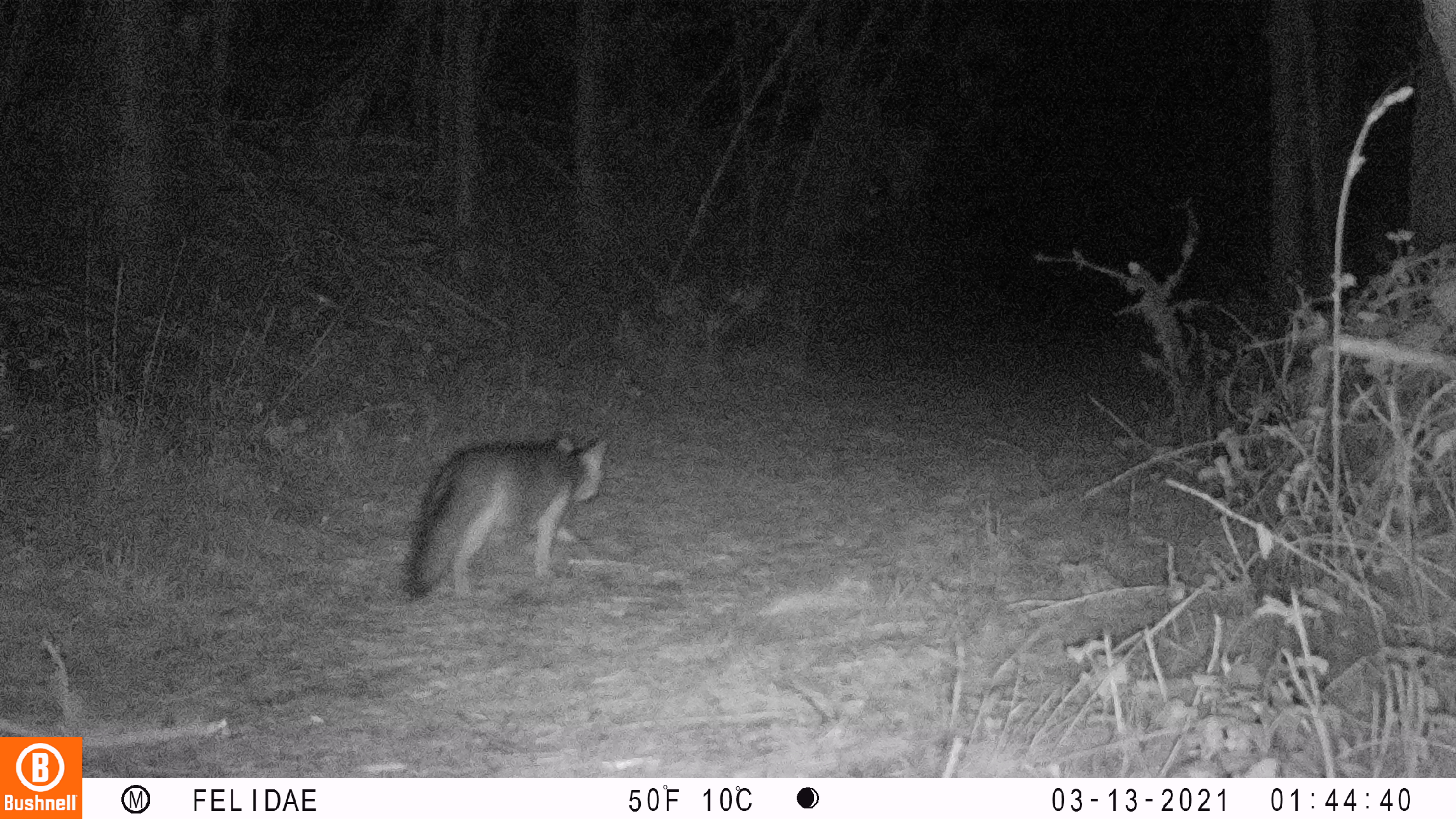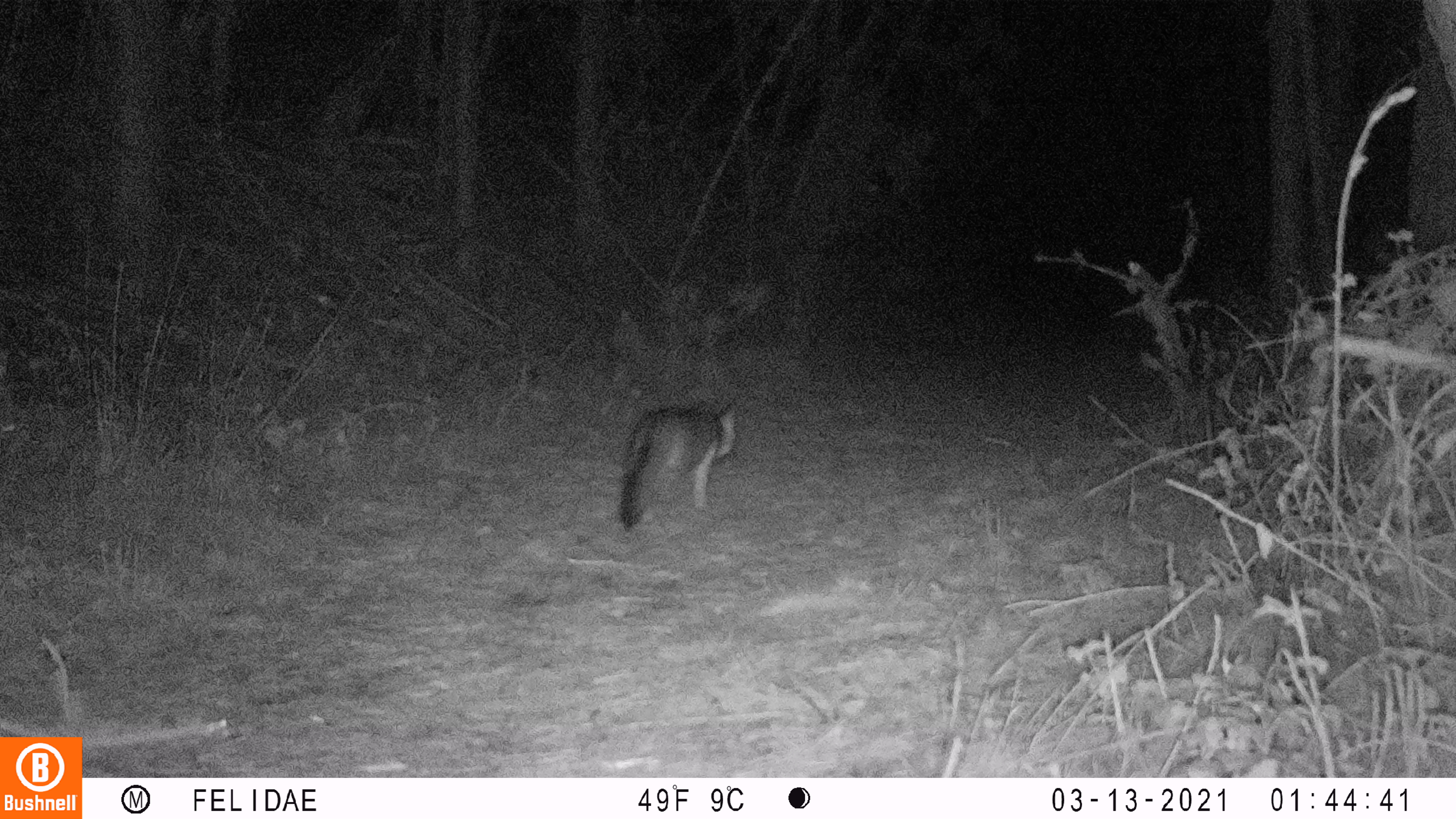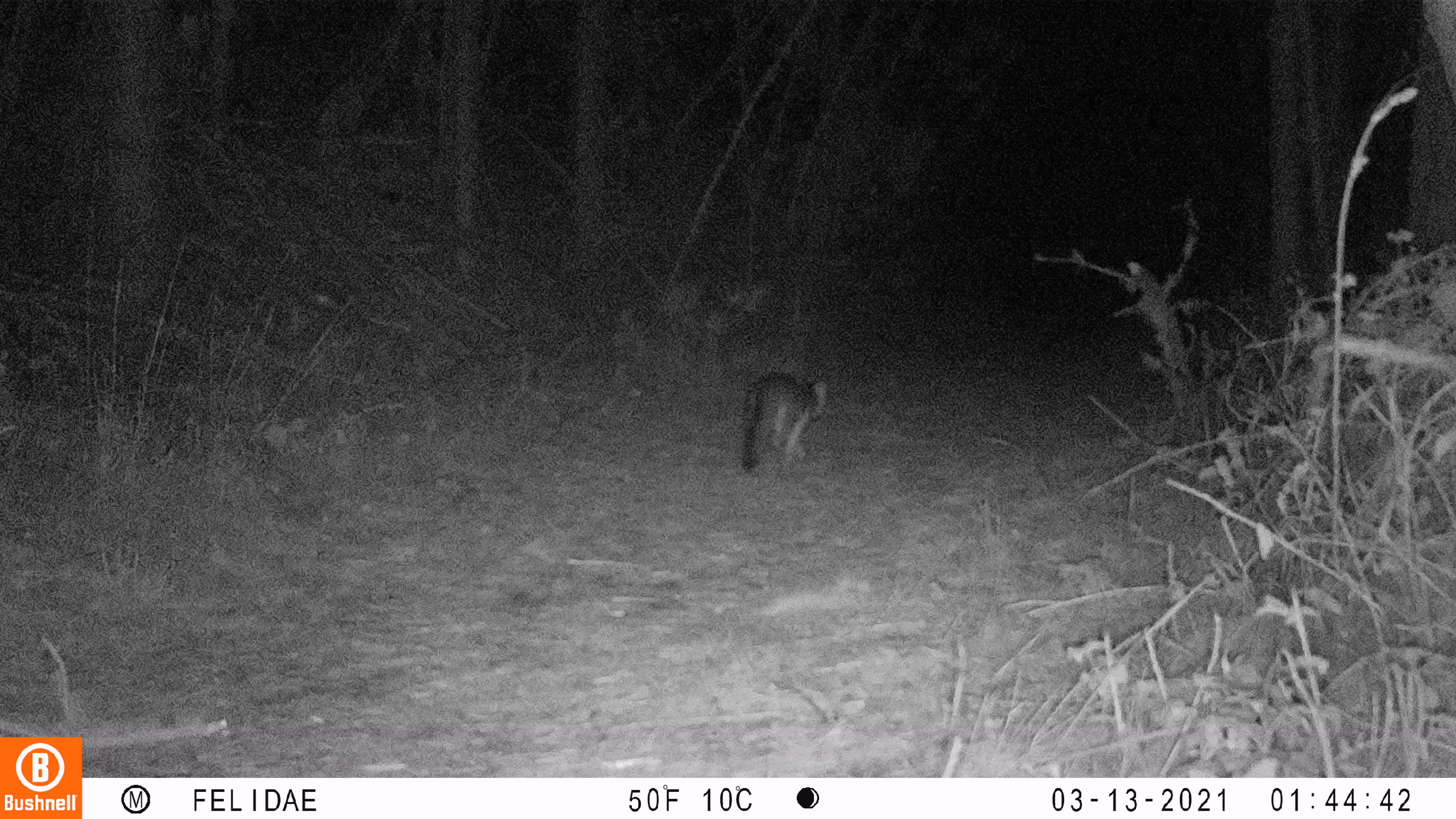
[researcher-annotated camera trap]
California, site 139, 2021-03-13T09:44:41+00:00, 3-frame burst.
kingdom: Animalia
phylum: Chordata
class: Mammalia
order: Carnivora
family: Canidae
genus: Urocyon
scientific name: Urocyon cinereoargenteus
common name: gray fox